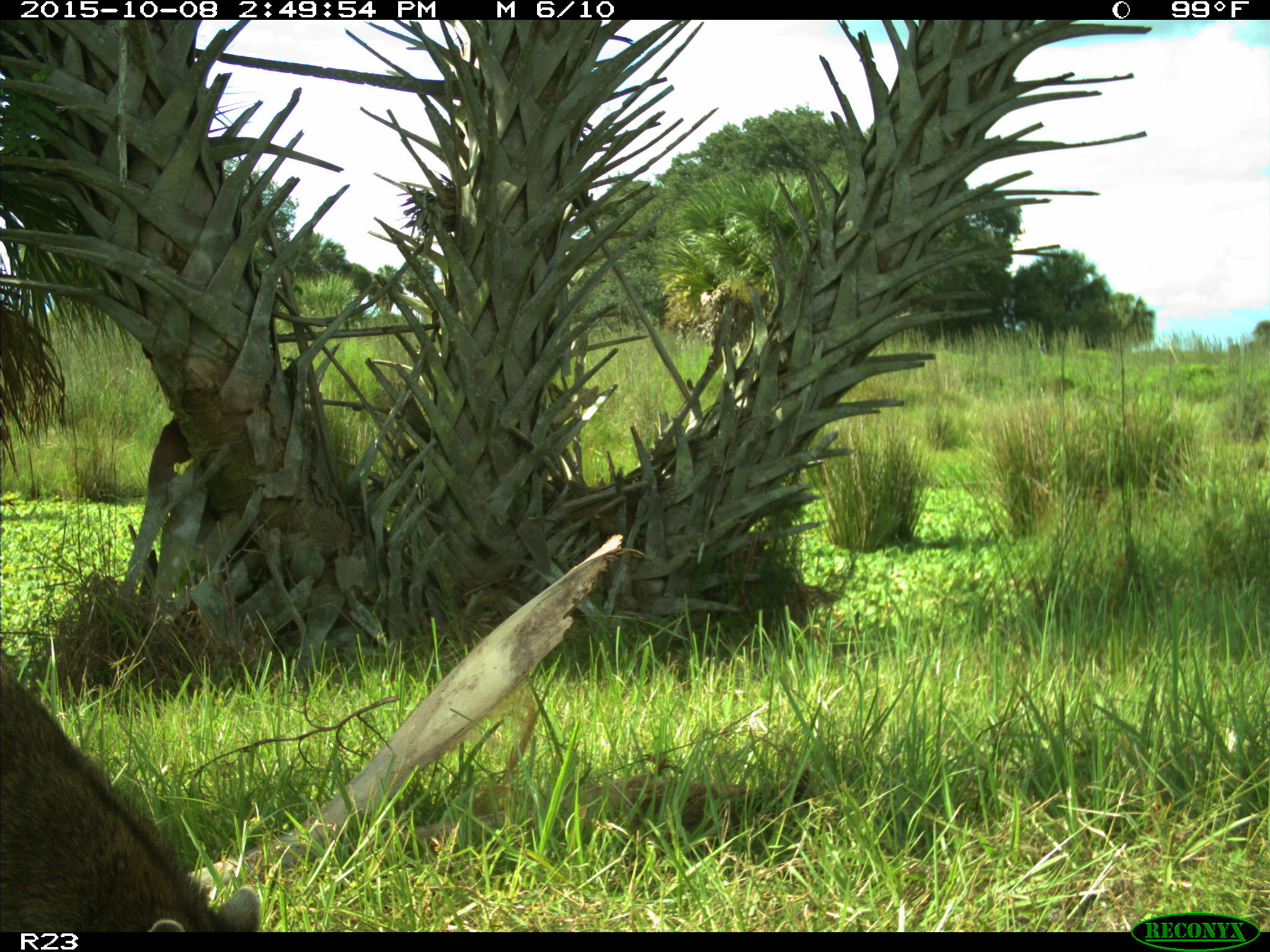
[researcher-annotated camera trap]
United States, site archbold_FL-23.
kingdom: Animalia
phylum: Chordata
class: Mammalia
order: Carnivora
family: Procyonidae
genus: Procyon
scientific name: Procyon lotor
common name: common raccoon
Procyon lotor (common raccoon).